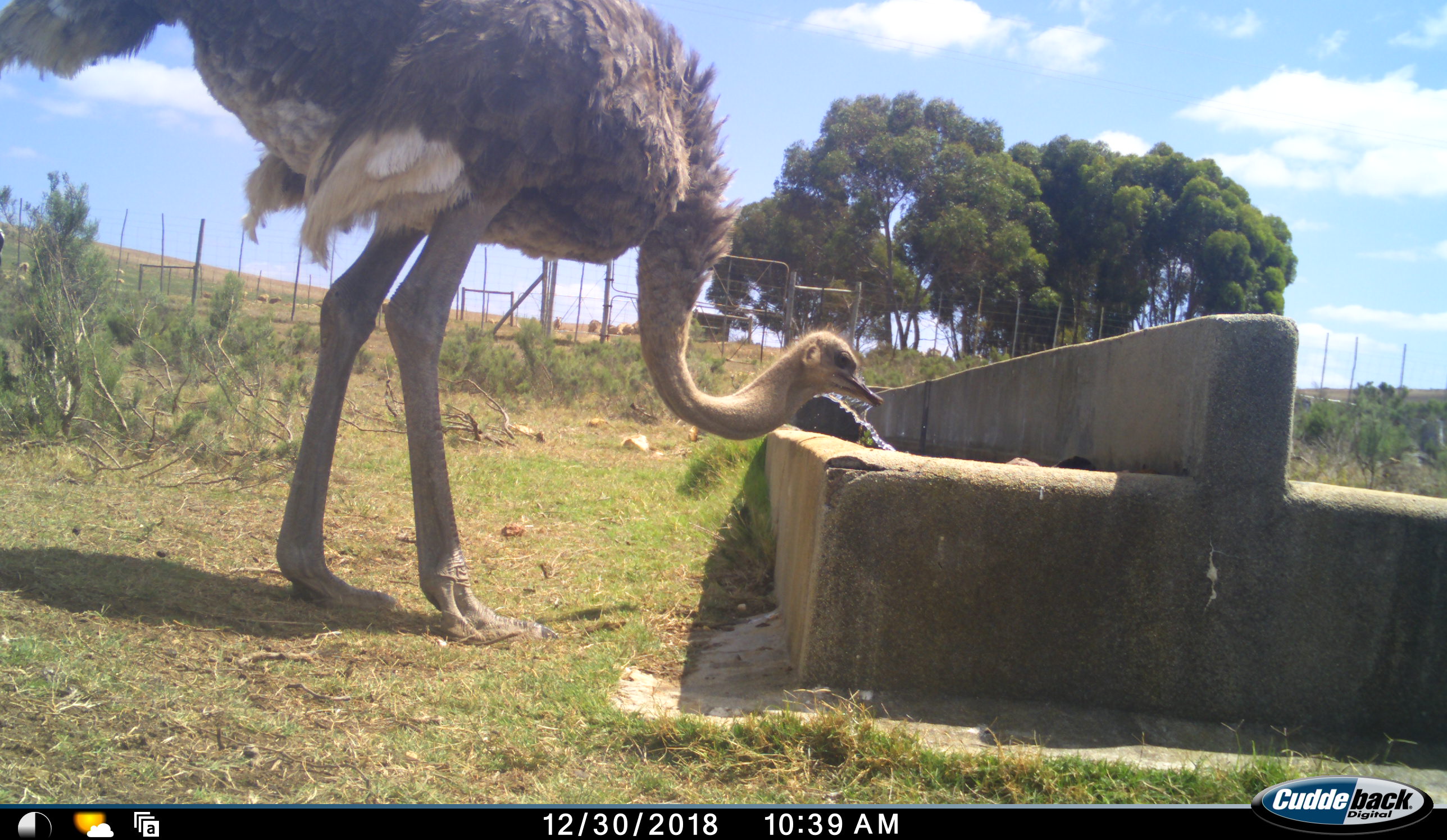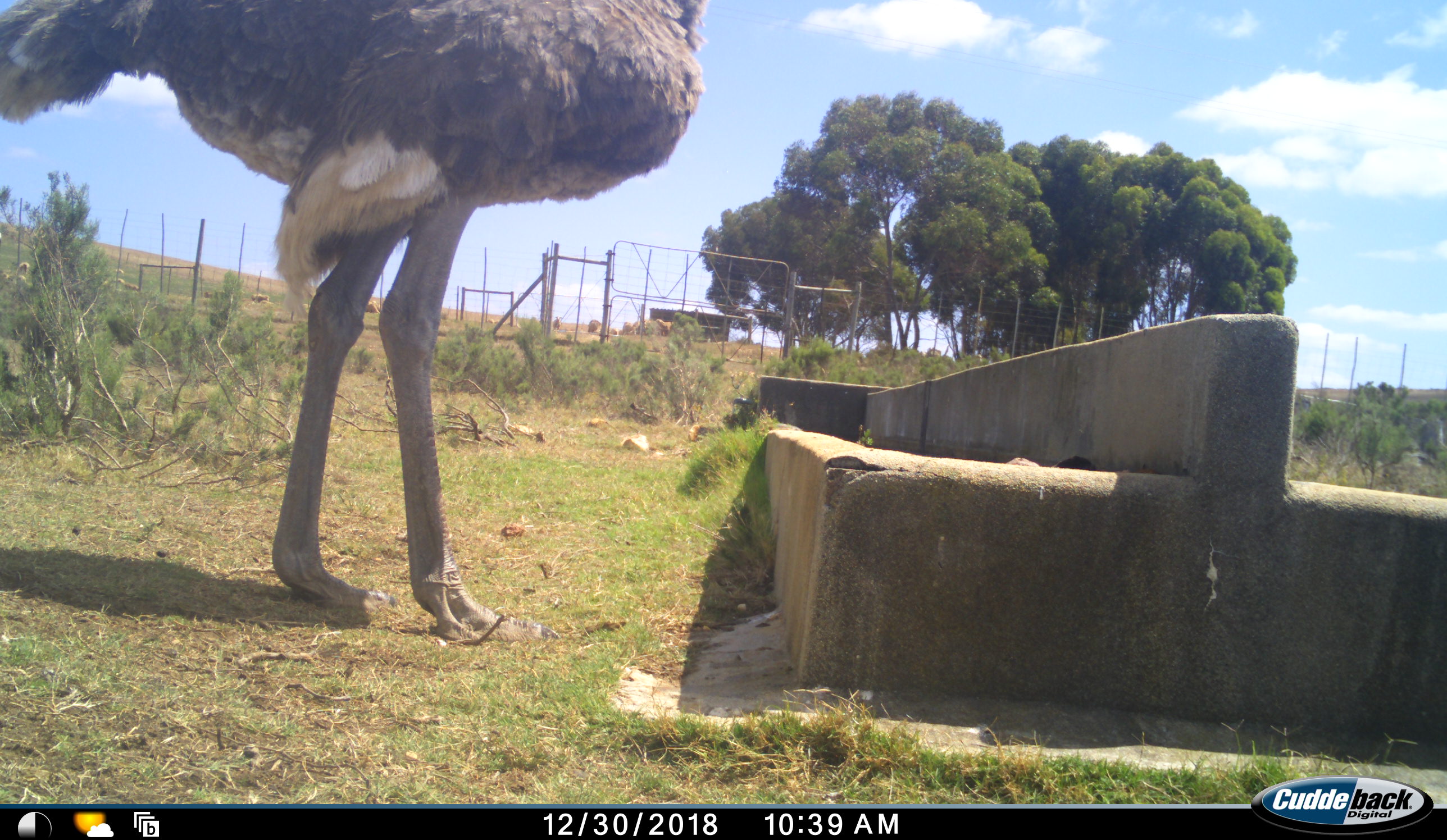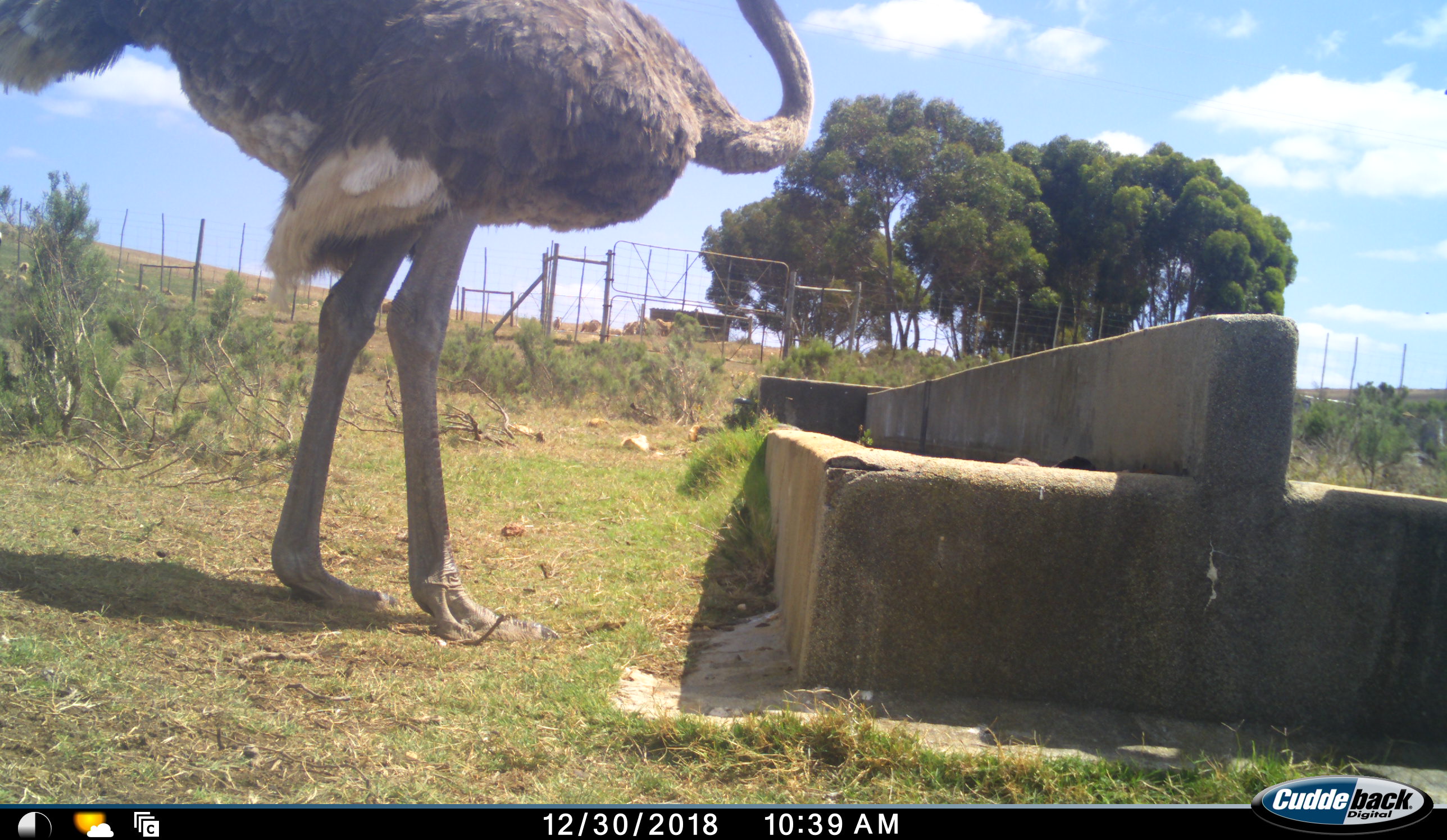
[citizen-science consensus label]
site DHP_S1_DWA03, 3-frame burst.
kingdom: Animalia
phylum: Chordata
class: Aves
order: Struthioniformes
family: Struthionidae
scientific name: Struthionidae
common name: ostrich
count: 1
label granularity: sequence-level